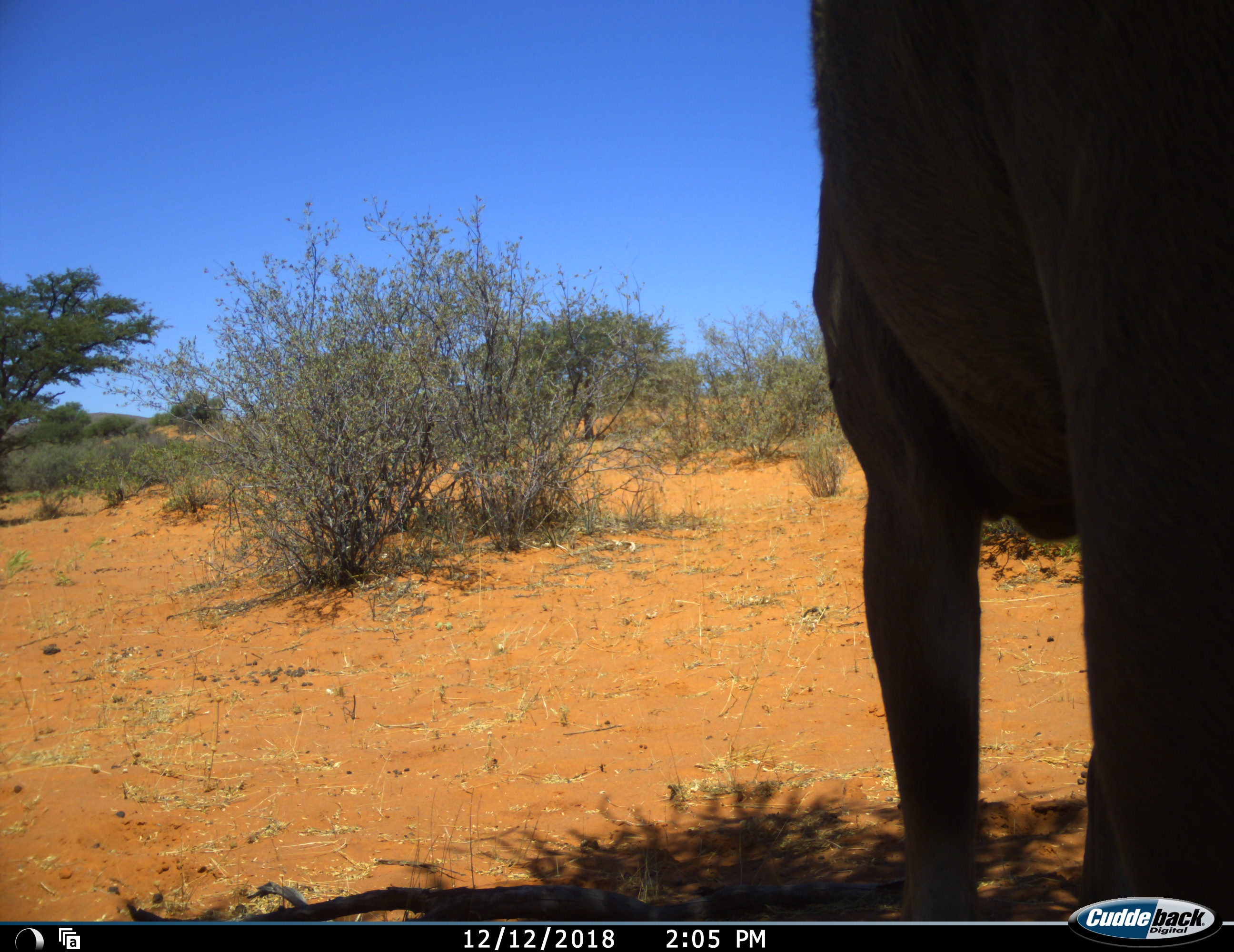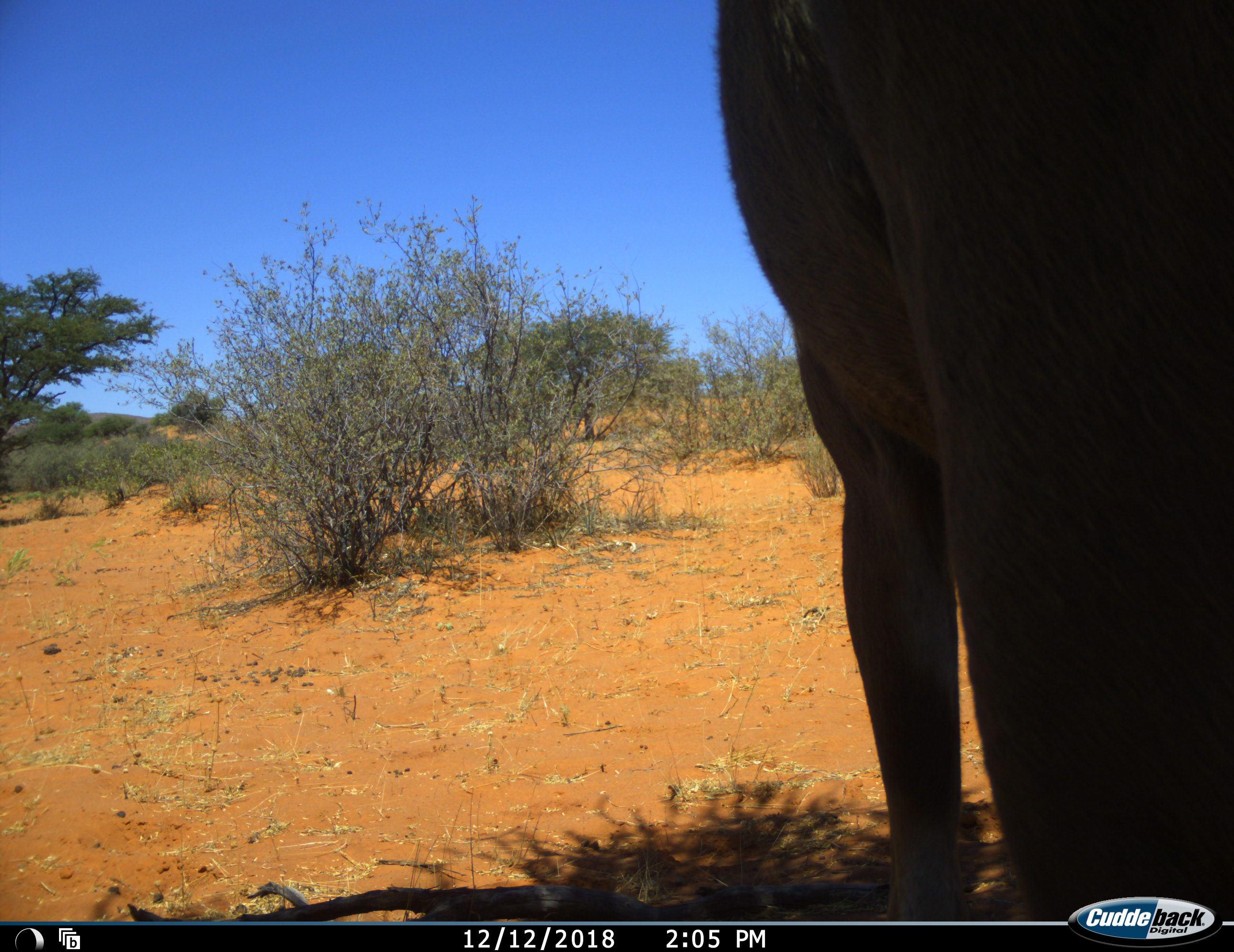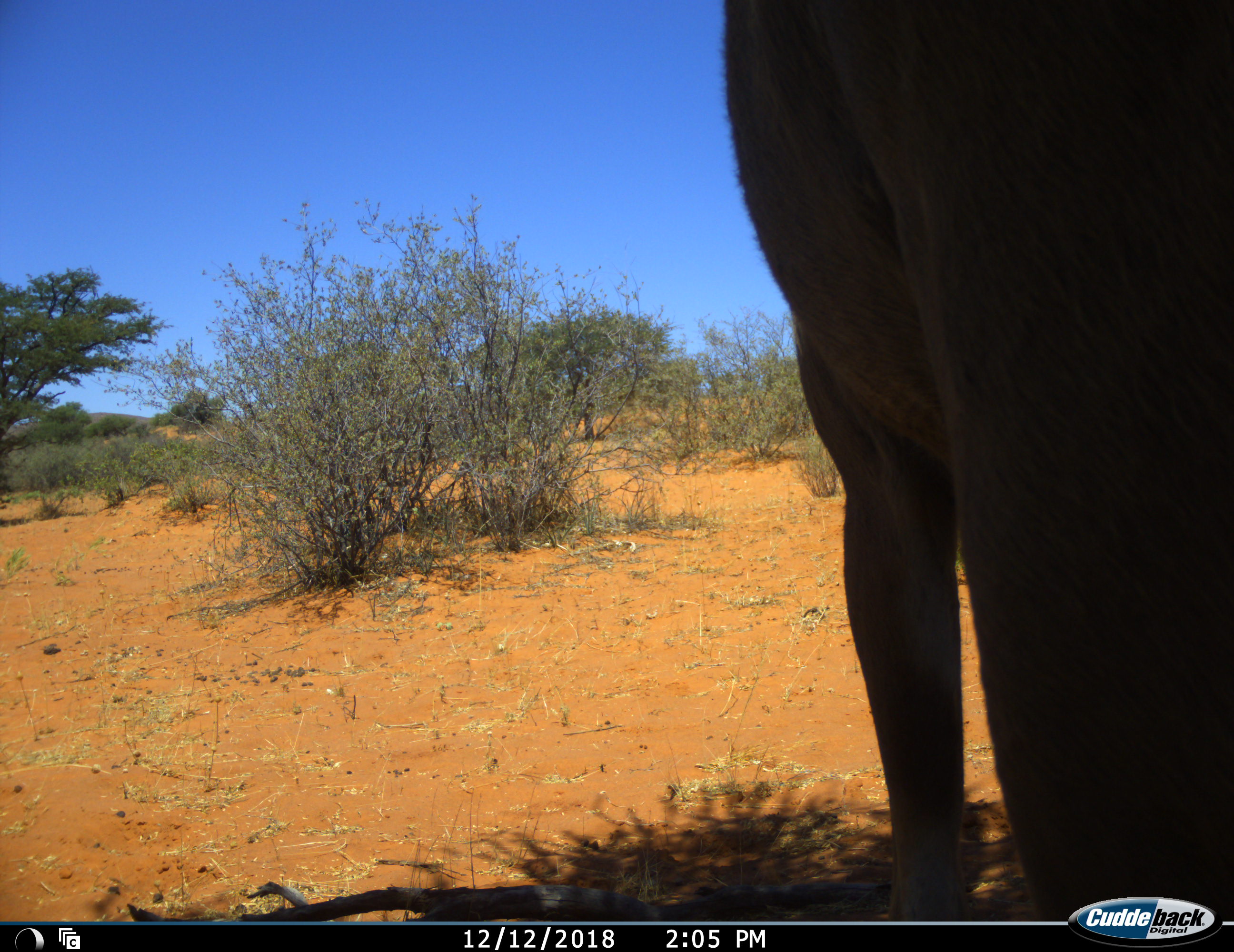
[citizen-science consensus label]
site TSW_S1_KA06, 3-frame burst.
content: unidentified animal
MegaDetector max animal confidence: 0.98